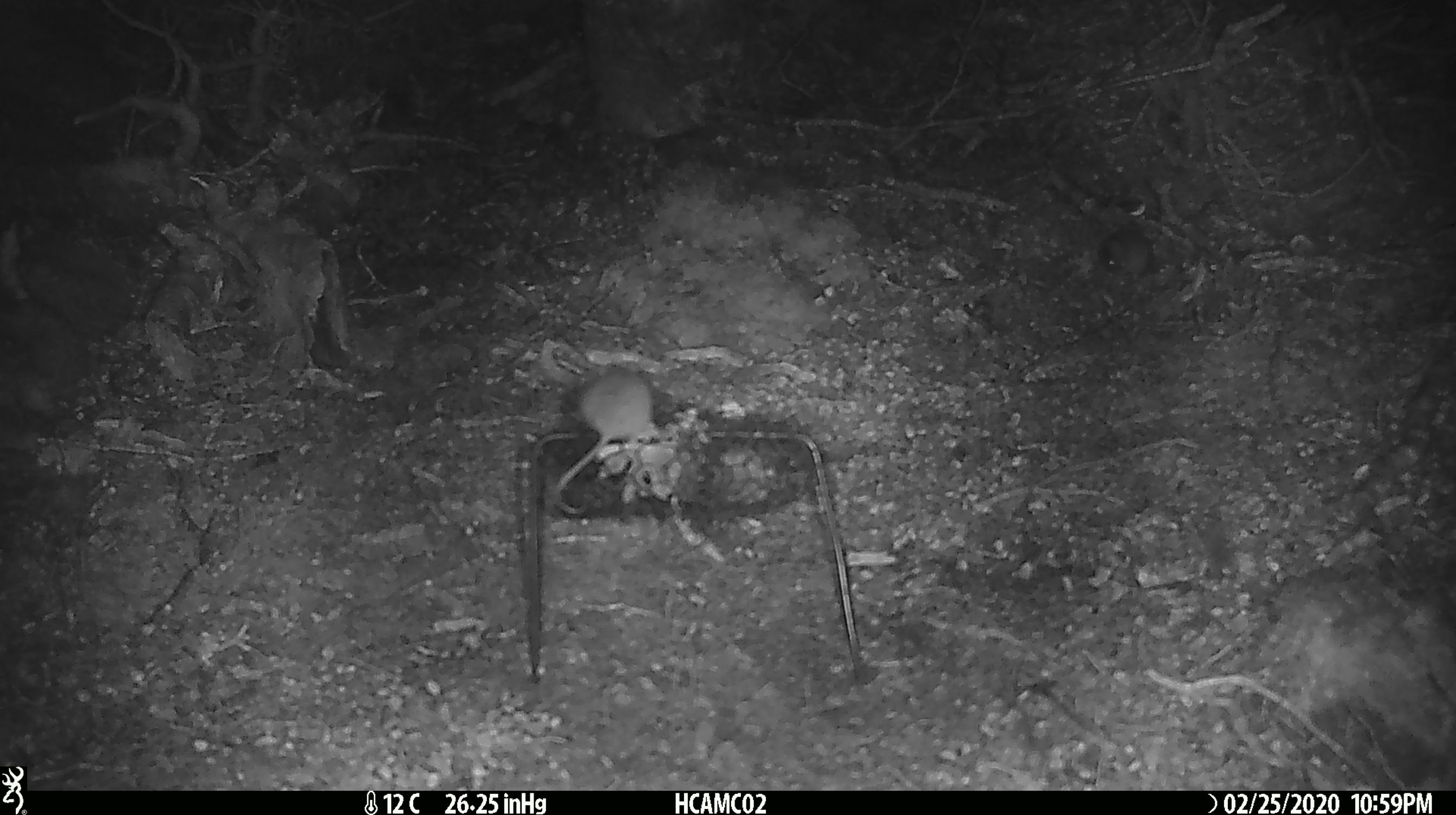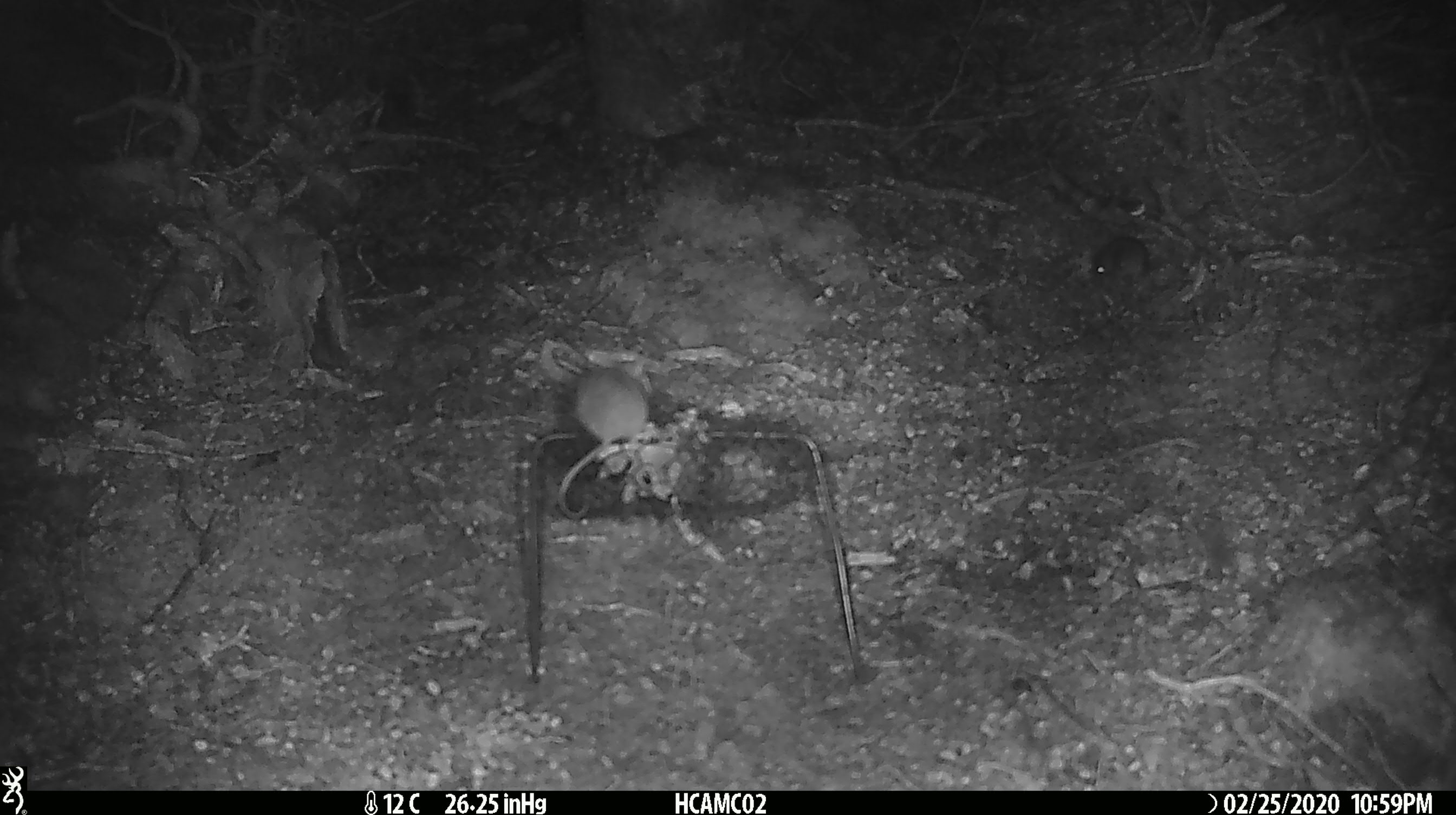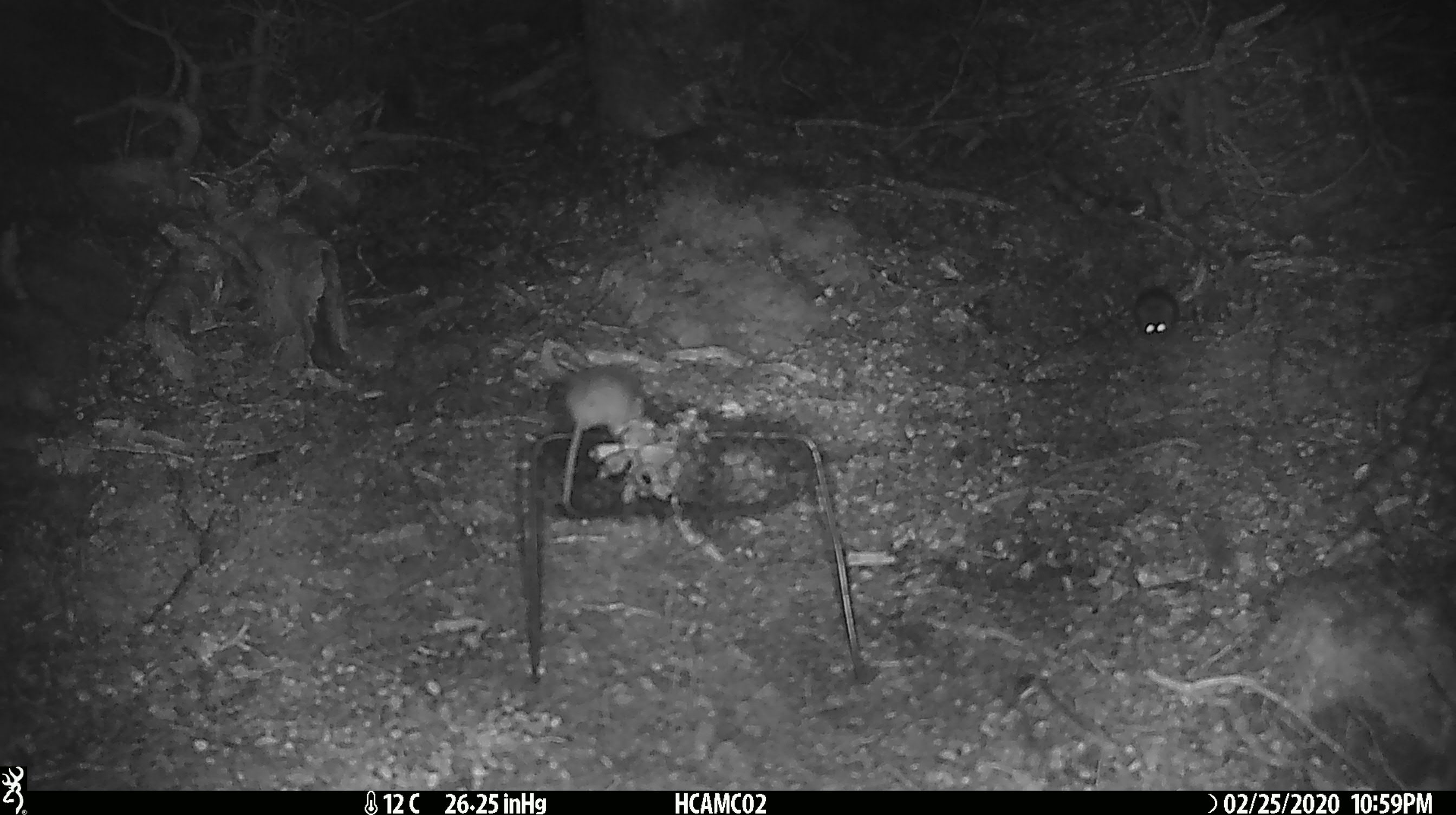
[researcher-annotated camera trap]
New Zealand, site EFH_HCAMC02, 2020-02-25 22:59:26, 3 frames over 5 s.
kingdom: Animalia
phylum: Chordata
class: Mammalia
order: Rodentia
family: Muridae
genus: Mus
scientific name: Mus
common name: mouse